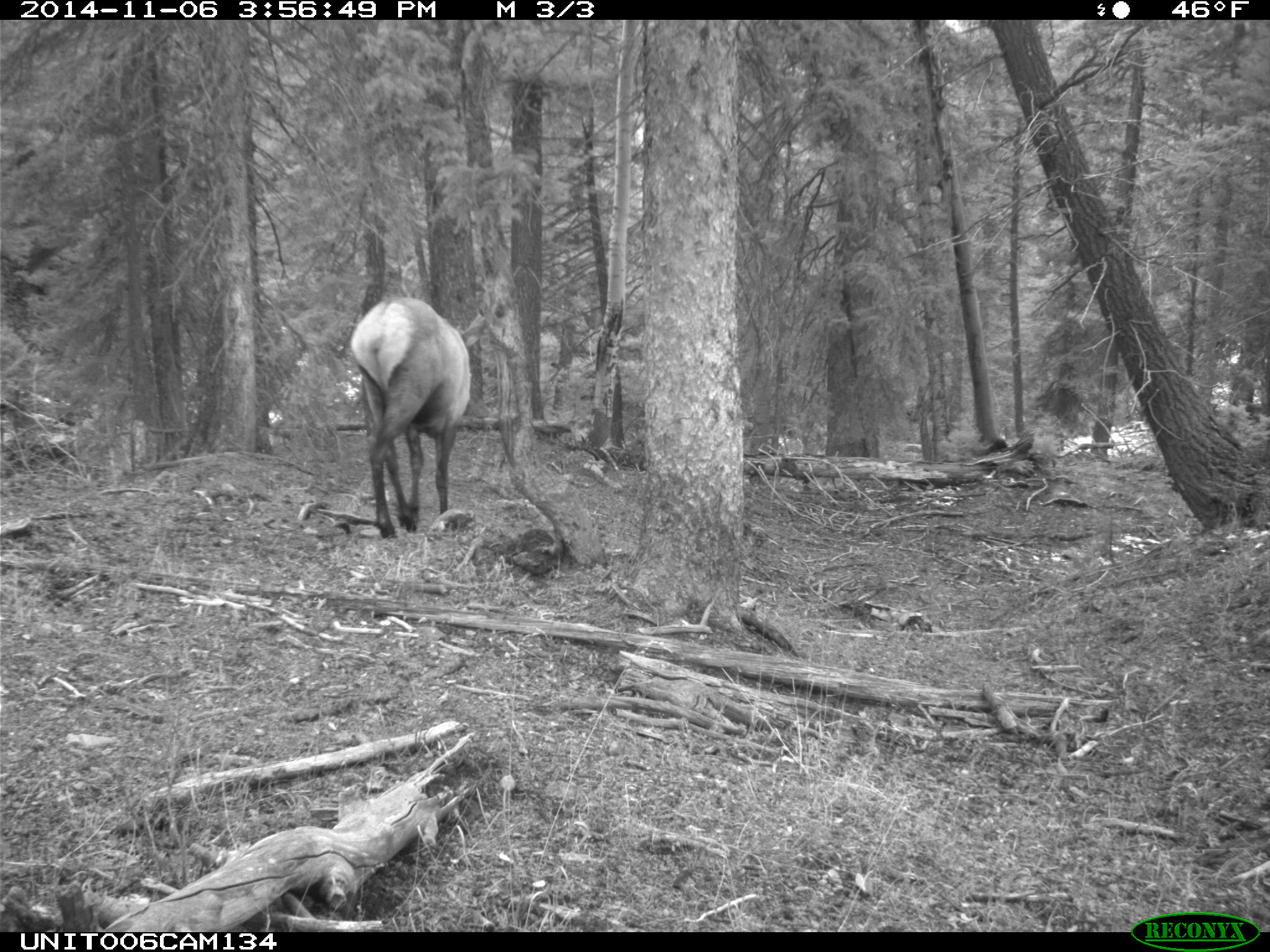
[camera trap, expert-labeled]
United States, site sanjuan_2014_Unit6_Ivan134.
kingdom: Animalia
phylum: Chordata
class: Mammalia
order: Artiodactyla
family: Cervidae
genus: Cervus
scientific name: Cervus elaphus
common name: red deer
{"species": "Cervus elaphus (red deer)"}